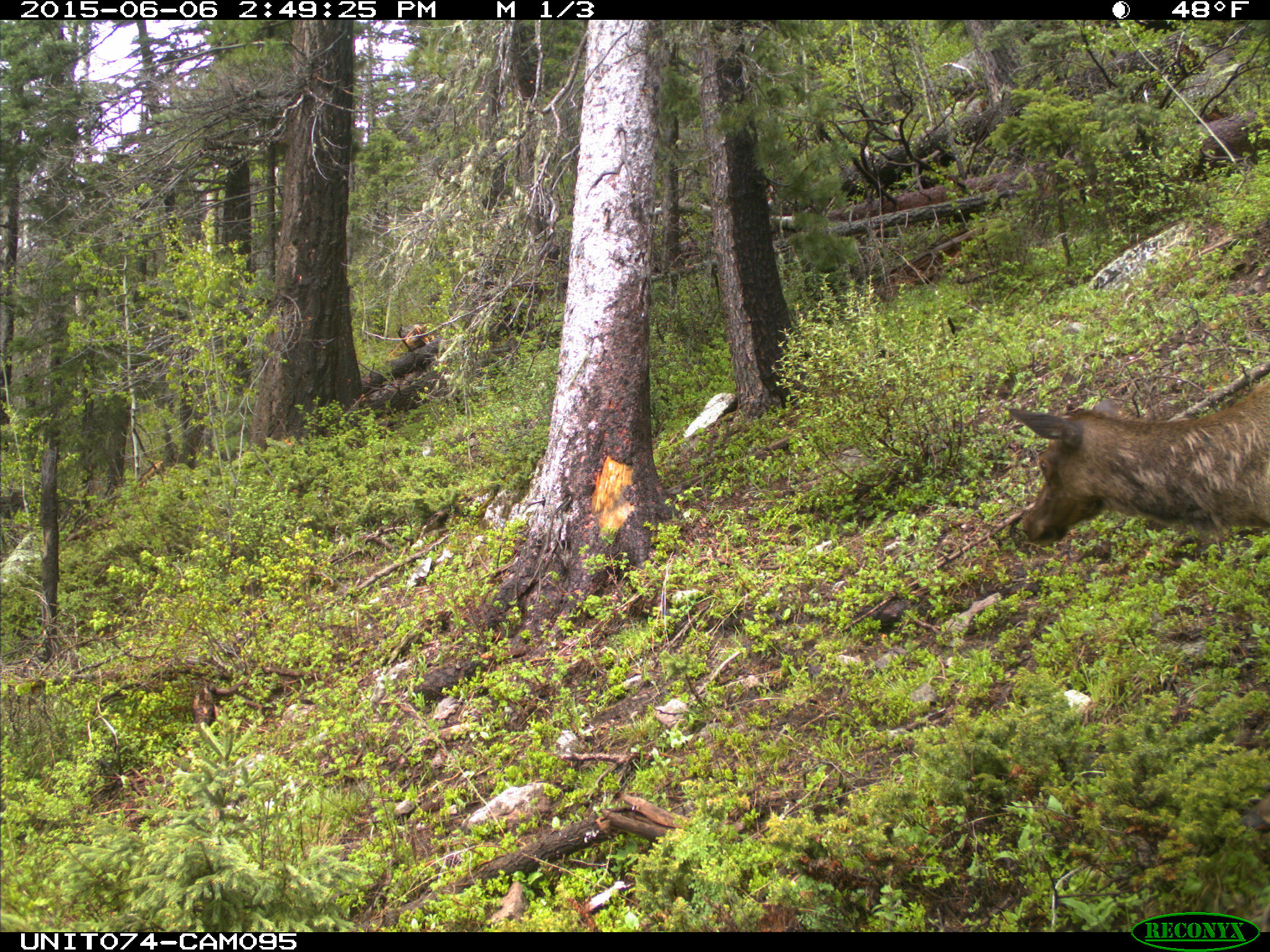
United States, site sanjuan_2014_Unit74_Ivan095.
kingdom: Animalia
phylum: Chordata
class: Mammalia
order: Artiodactyla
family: Cervidae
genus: Cervus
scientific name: Cervus elaphus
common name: red deer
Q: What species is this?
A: Cervus elaphus (red deer).